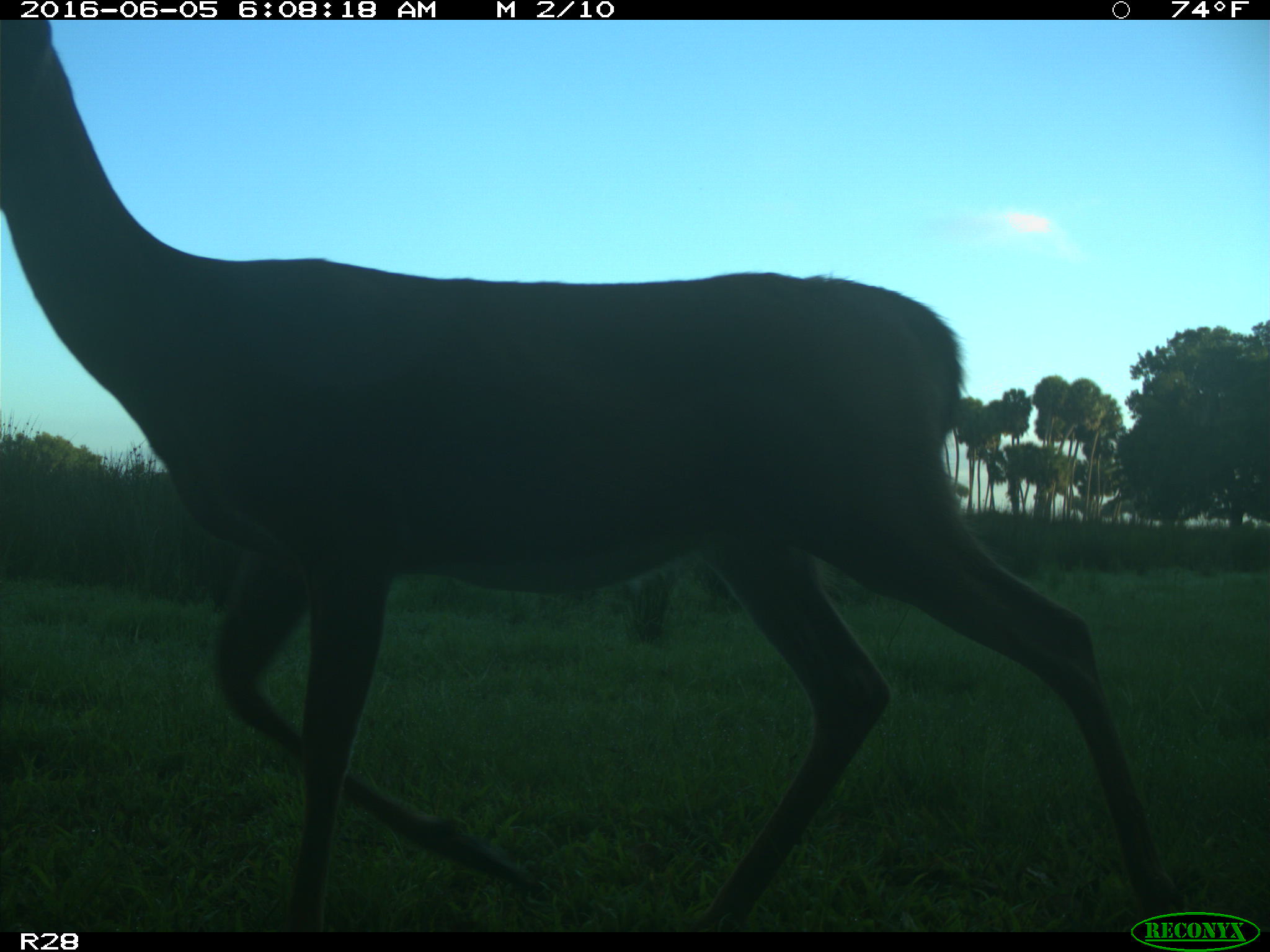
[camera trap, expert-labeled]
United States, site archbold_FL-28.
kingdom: Animalia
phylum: Chordata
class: Mammalia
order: Artiodactyla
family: Cervidae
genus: Odocoileus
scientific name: Odocoileus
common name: deer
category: unidentified deer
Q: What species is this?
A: Unidentified deer (deer) (Odocoileus).